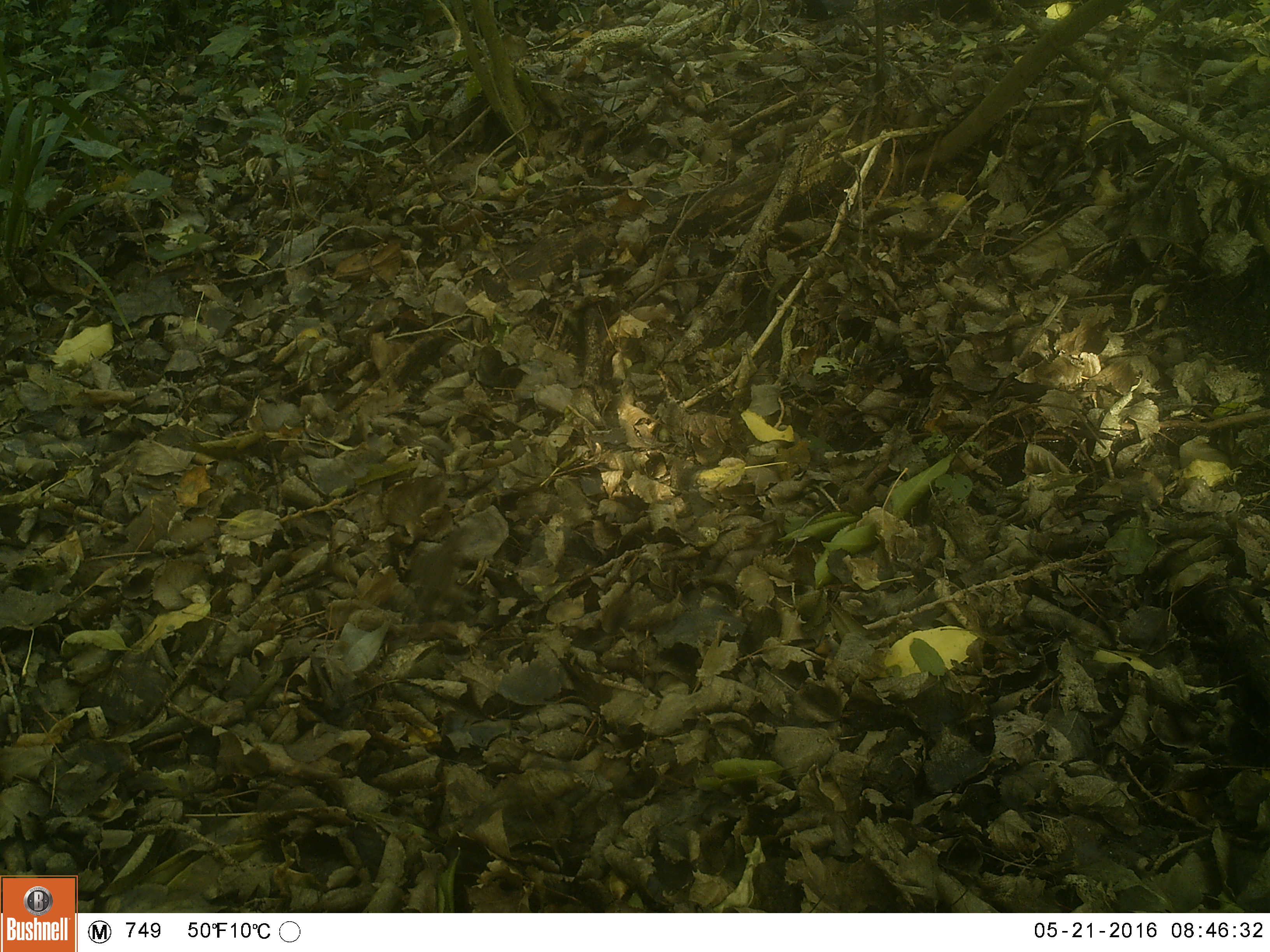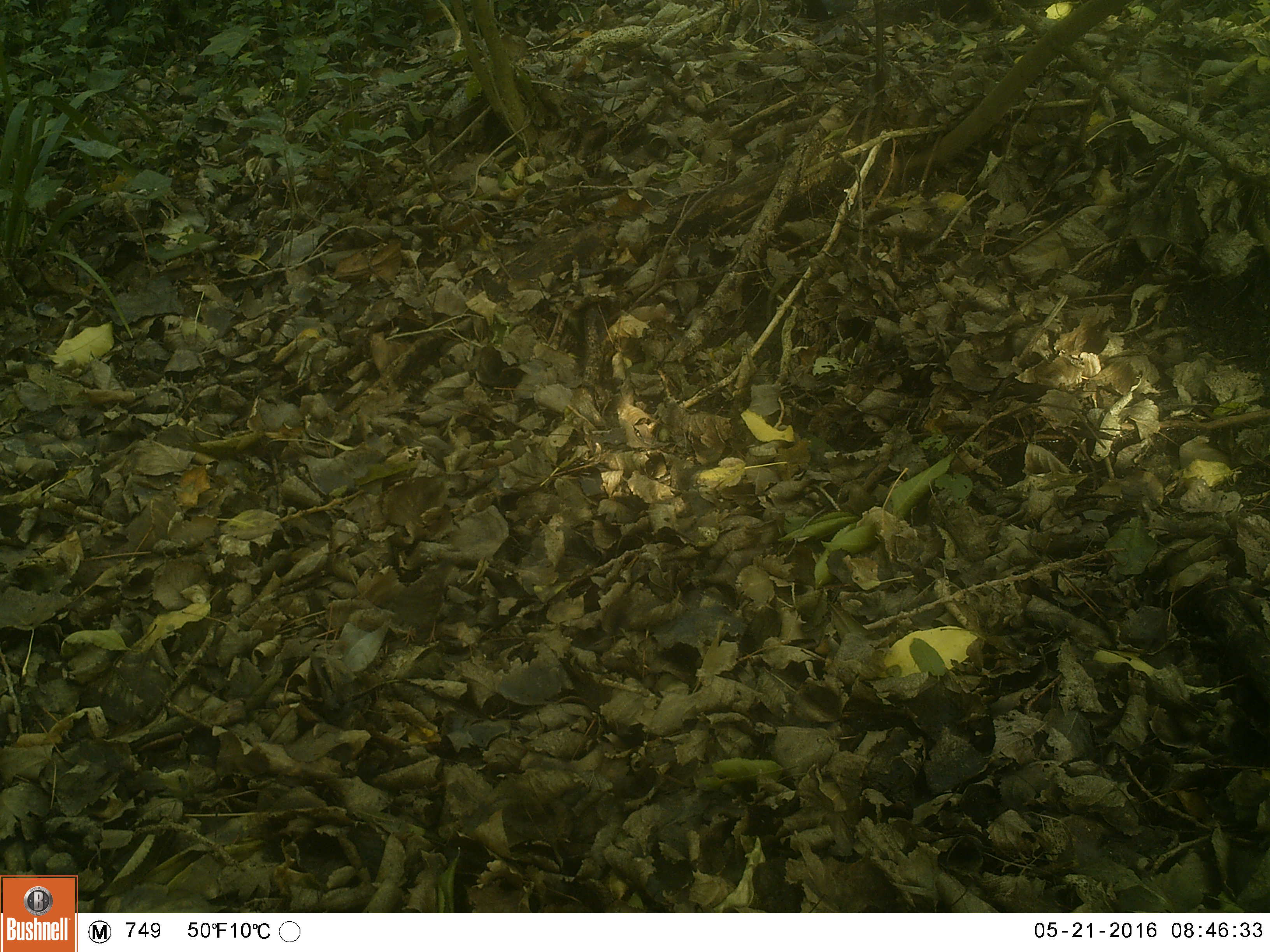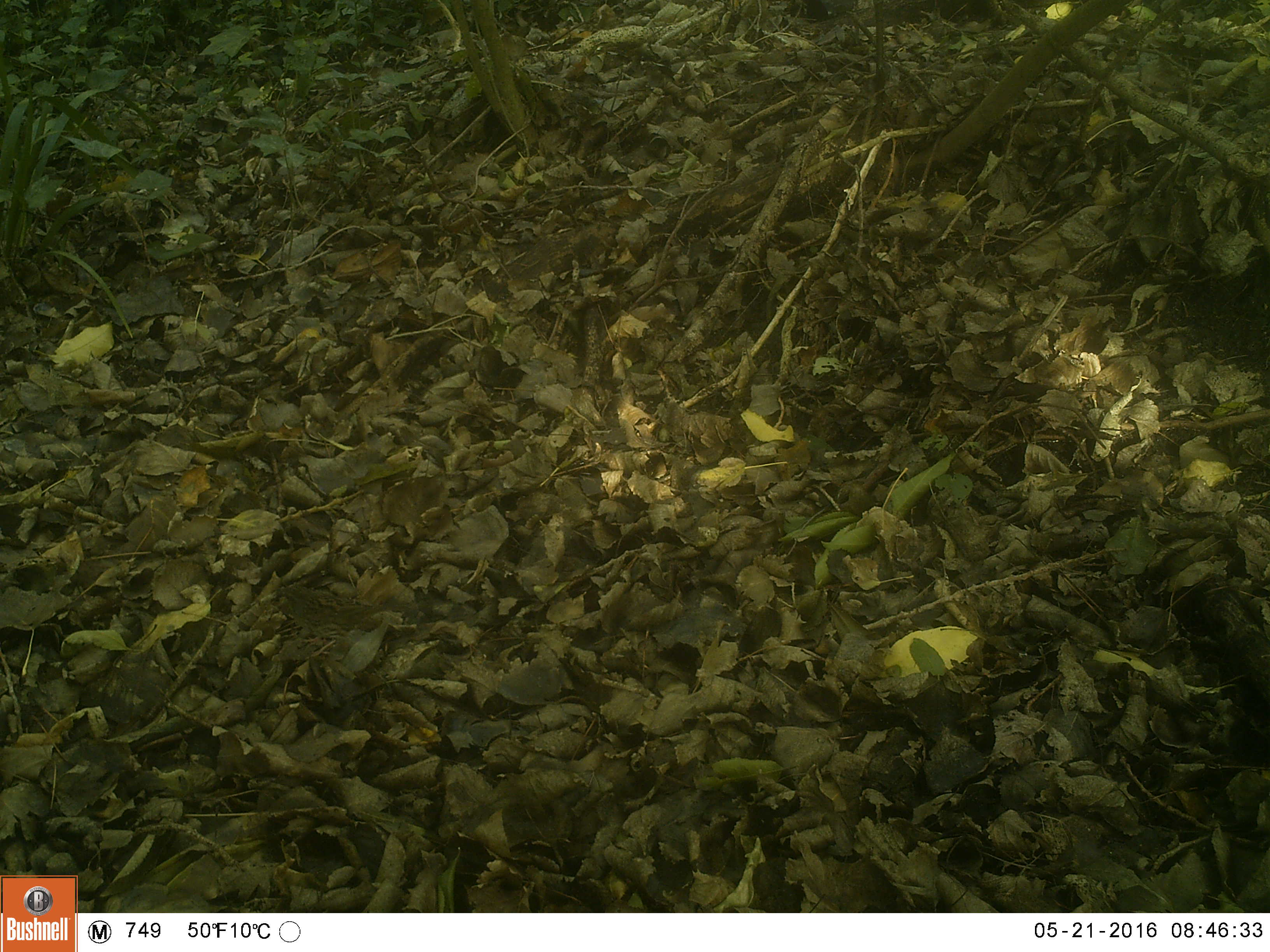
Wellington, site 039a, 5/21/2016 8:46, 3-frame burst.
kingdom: Animalia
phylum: Chordata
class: Aves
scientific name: Aves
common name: bird